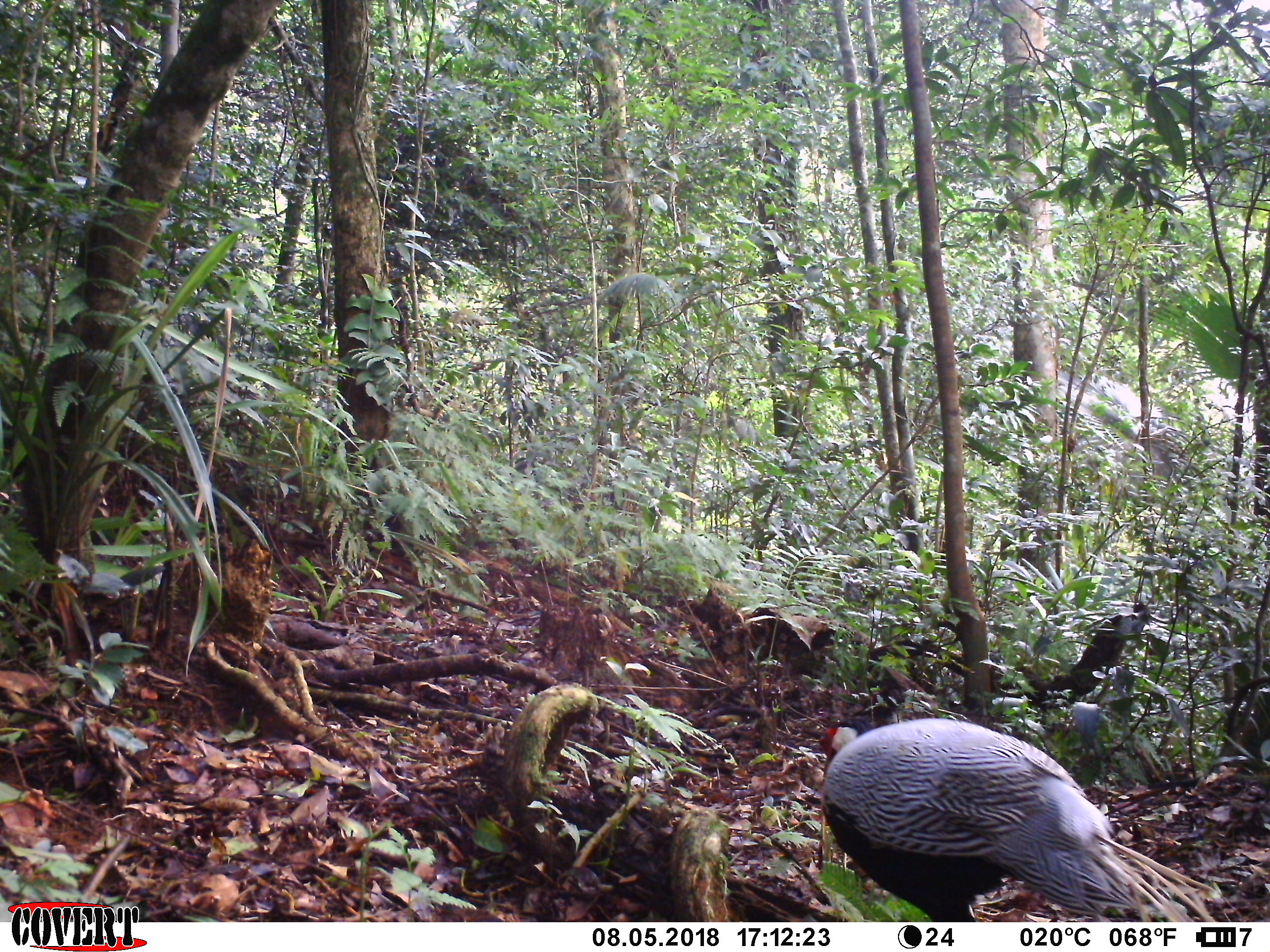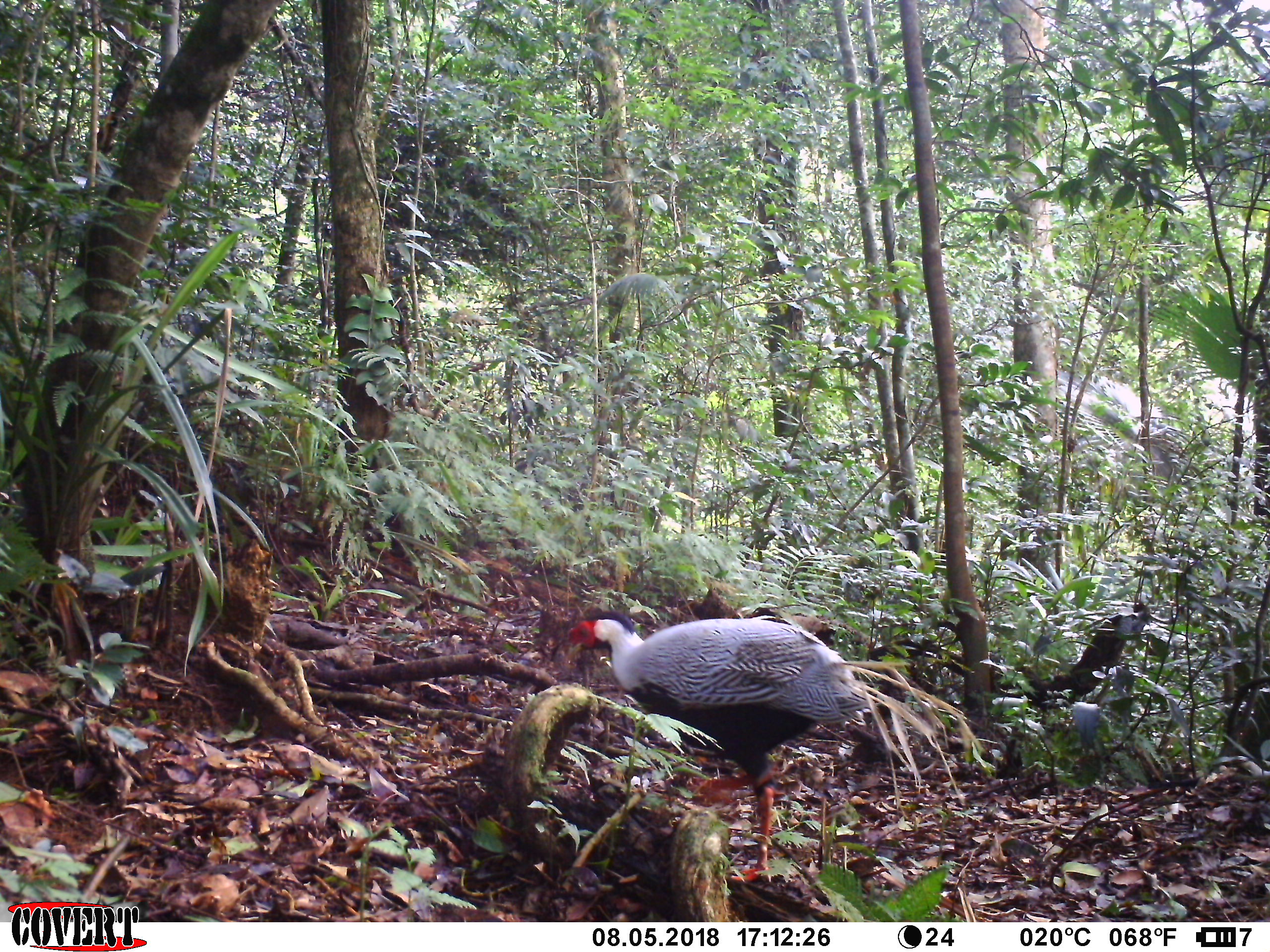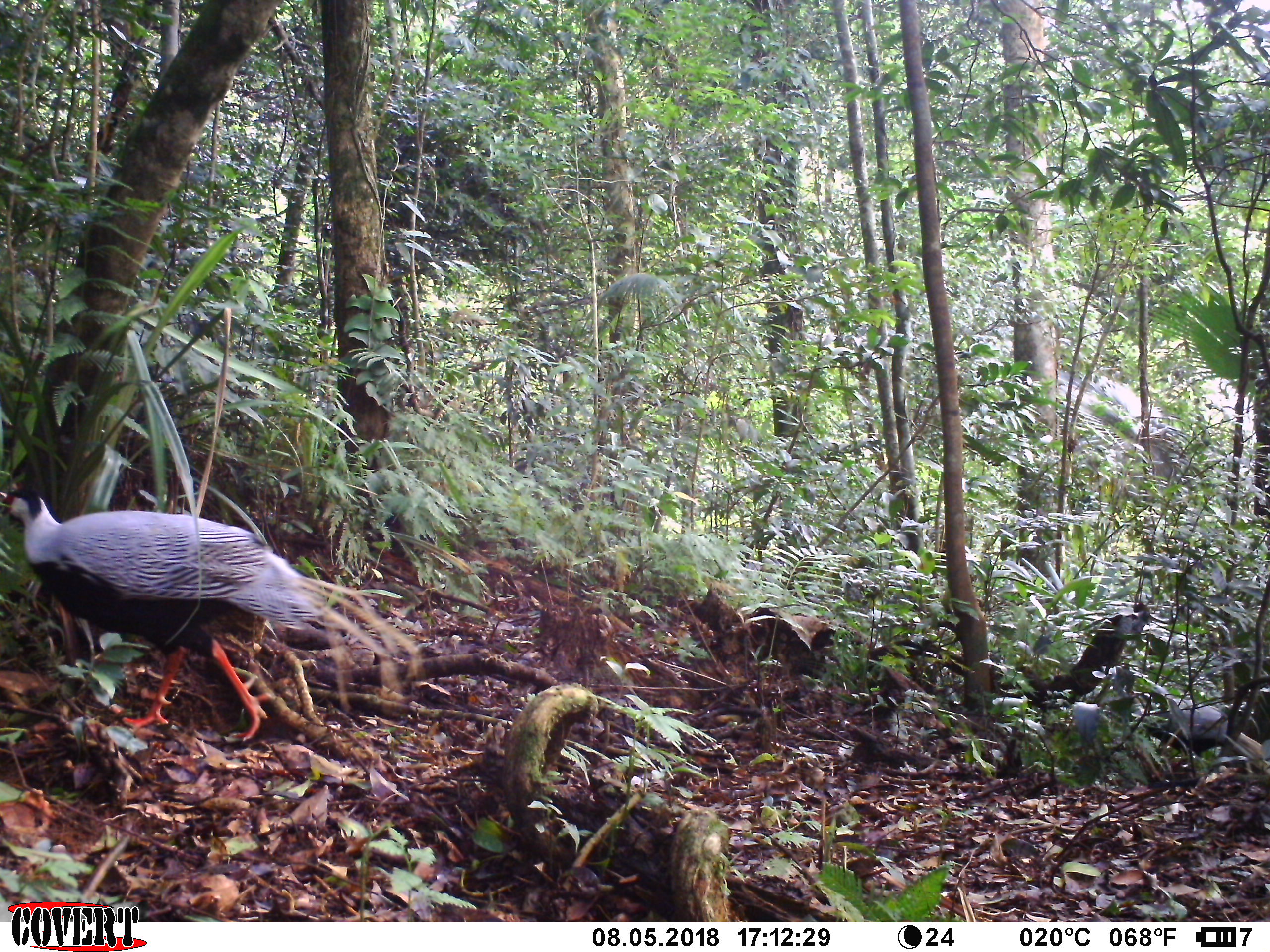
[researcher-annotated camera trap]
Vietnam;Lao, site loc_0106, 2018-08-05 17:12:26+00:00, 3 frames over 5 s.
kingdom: Animalia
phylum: Chordata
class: Aves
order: Galliformes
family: Phasianidae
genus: Lophura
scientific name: Lophura nycthemera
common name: silver pheasant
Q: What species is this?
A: Silver pheasant (Lophura nycthemera).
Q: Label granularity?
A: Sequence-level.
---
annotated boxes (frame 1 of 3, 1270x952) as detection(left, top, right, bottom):
silver pheasant: detection(809, 714, 1218, 921)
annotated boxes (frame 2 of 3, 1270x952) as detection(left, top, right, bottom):
silver pheasant: detection(564, 605, 984, 883)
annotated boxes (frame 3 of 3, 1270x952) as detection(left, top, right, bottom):
silver pheasant: detection(0, 488, 422, 741)